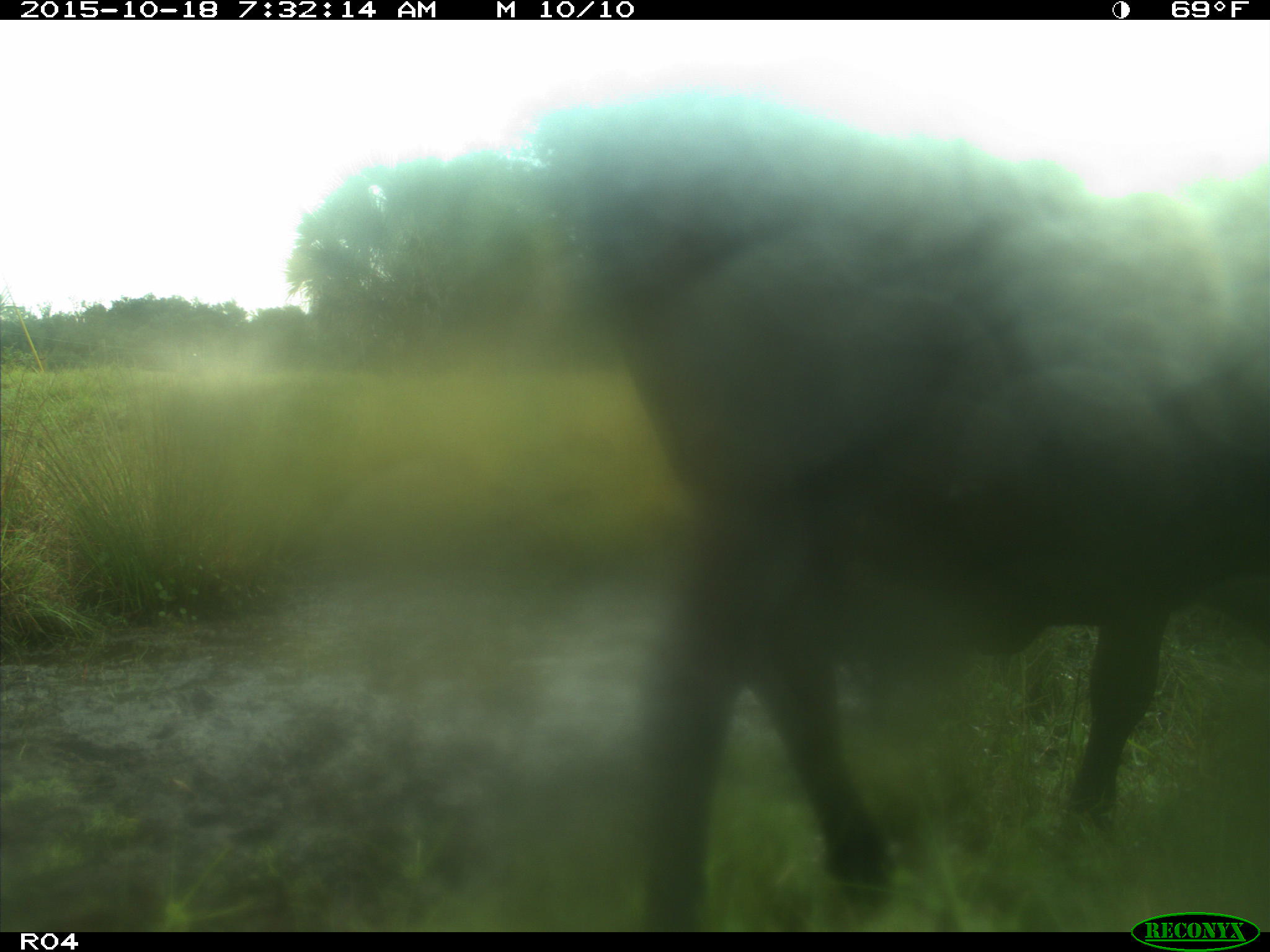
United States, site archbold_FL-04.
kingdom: Animalia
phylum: Chordata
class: Mammalia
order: Artiodactyla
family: Bovidae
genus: Bos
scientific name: Bos taurus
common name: domestic cow